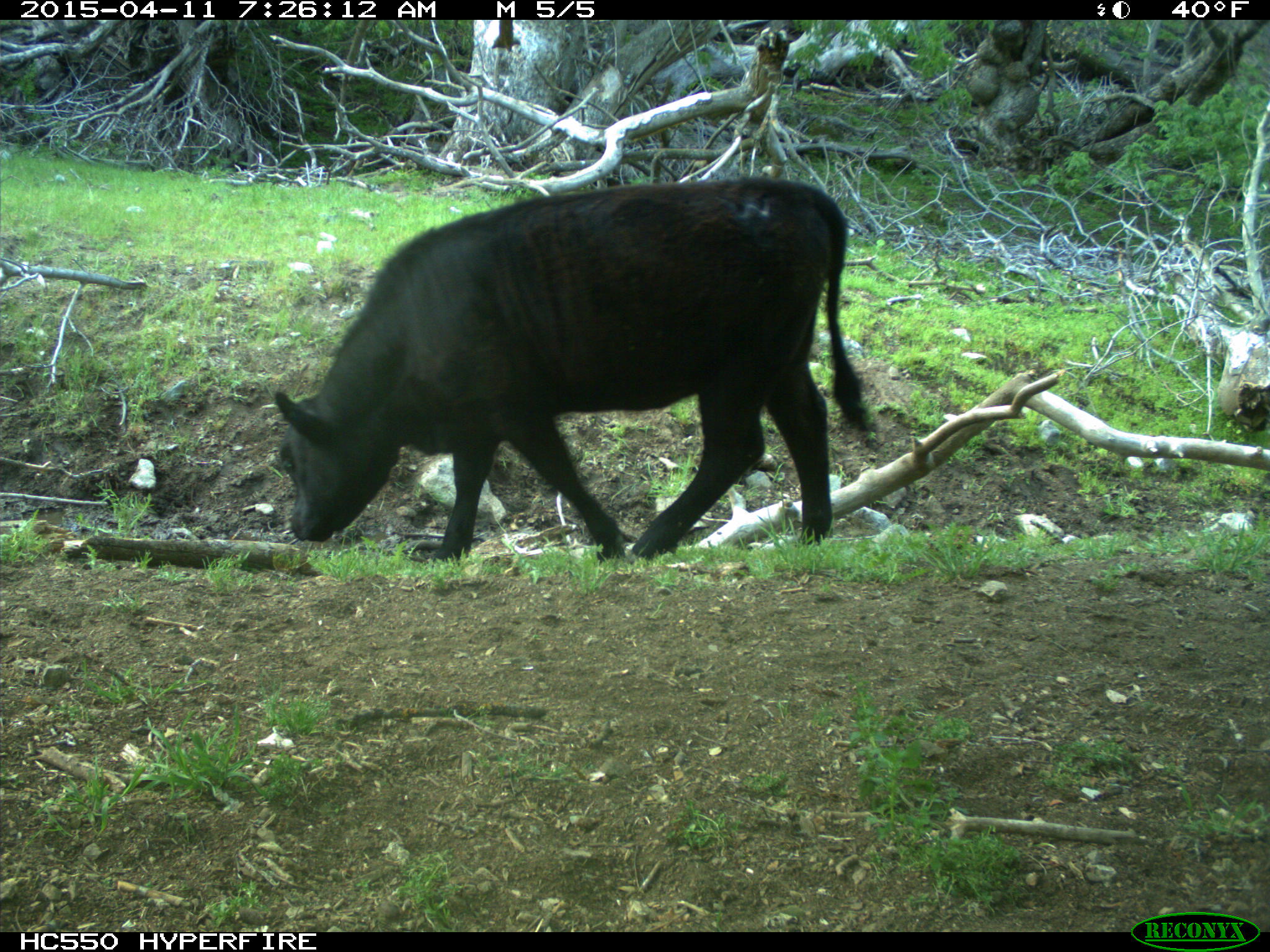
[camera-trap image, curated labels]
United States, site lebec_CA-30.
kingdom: Animalia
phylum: Chordata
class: Mammalia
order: Artiodactyla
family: Bovidae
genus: Bos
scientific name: Bos taurus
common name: domestic cow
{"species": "Bos taurus (domestic cow)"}